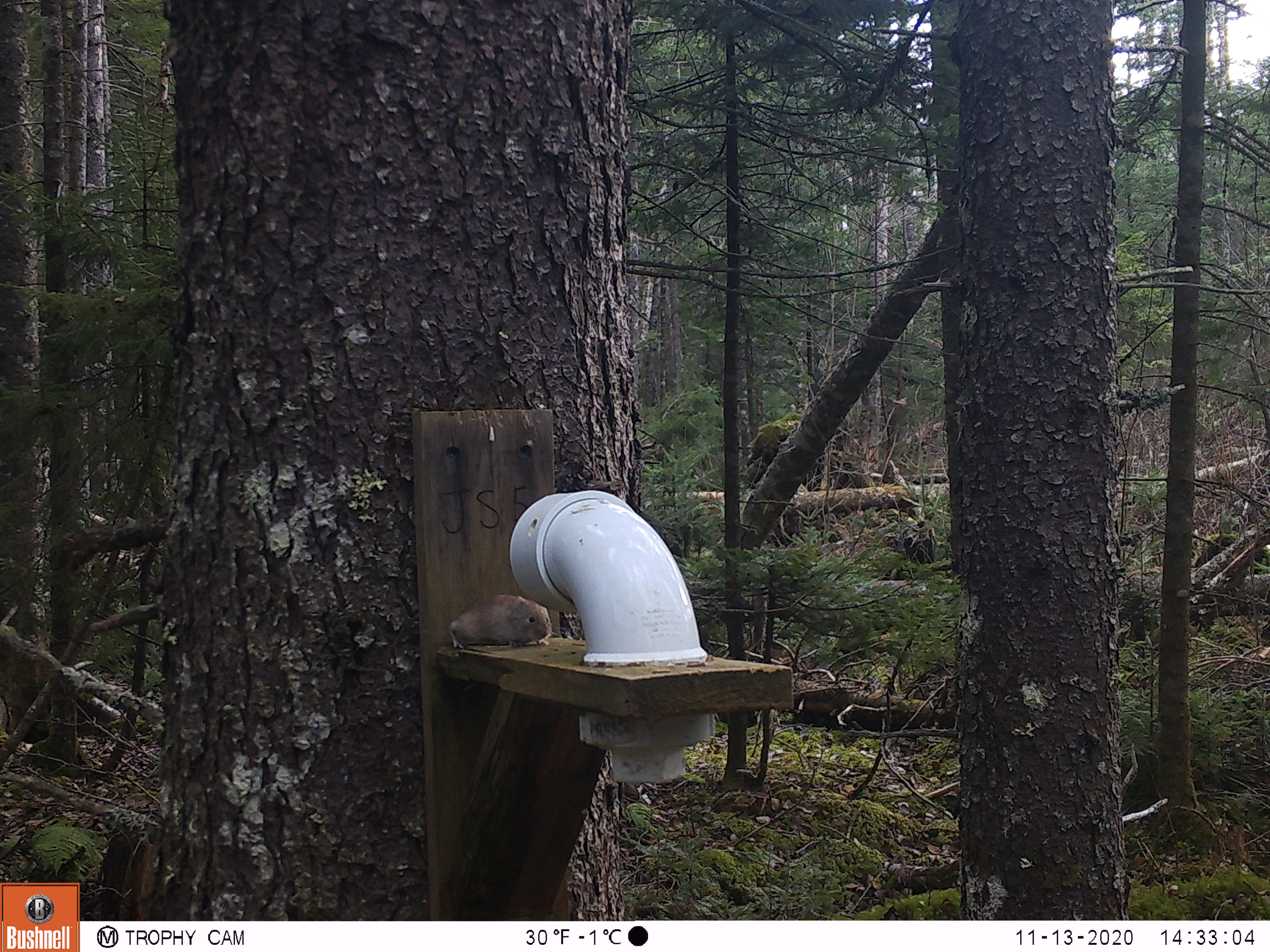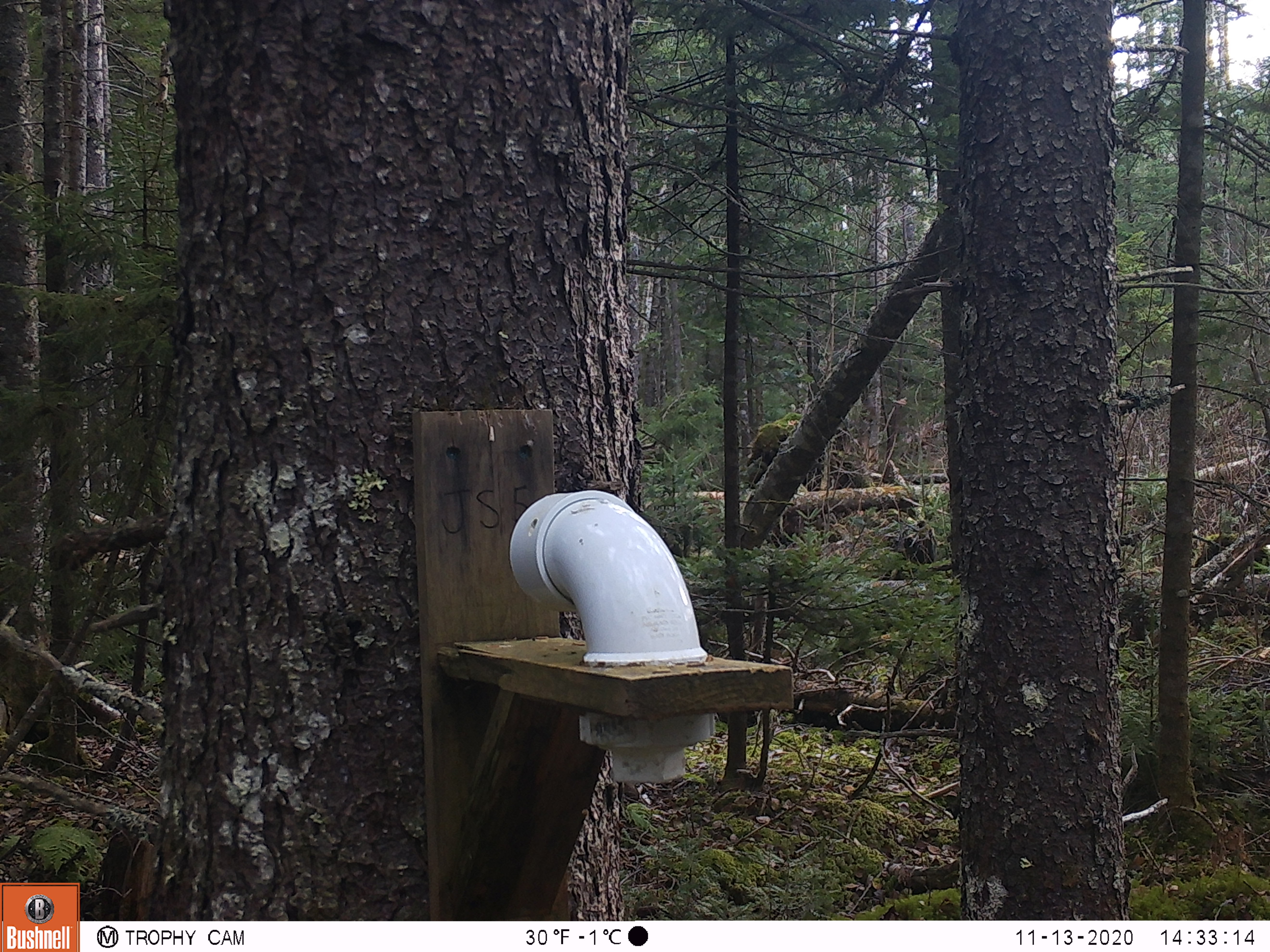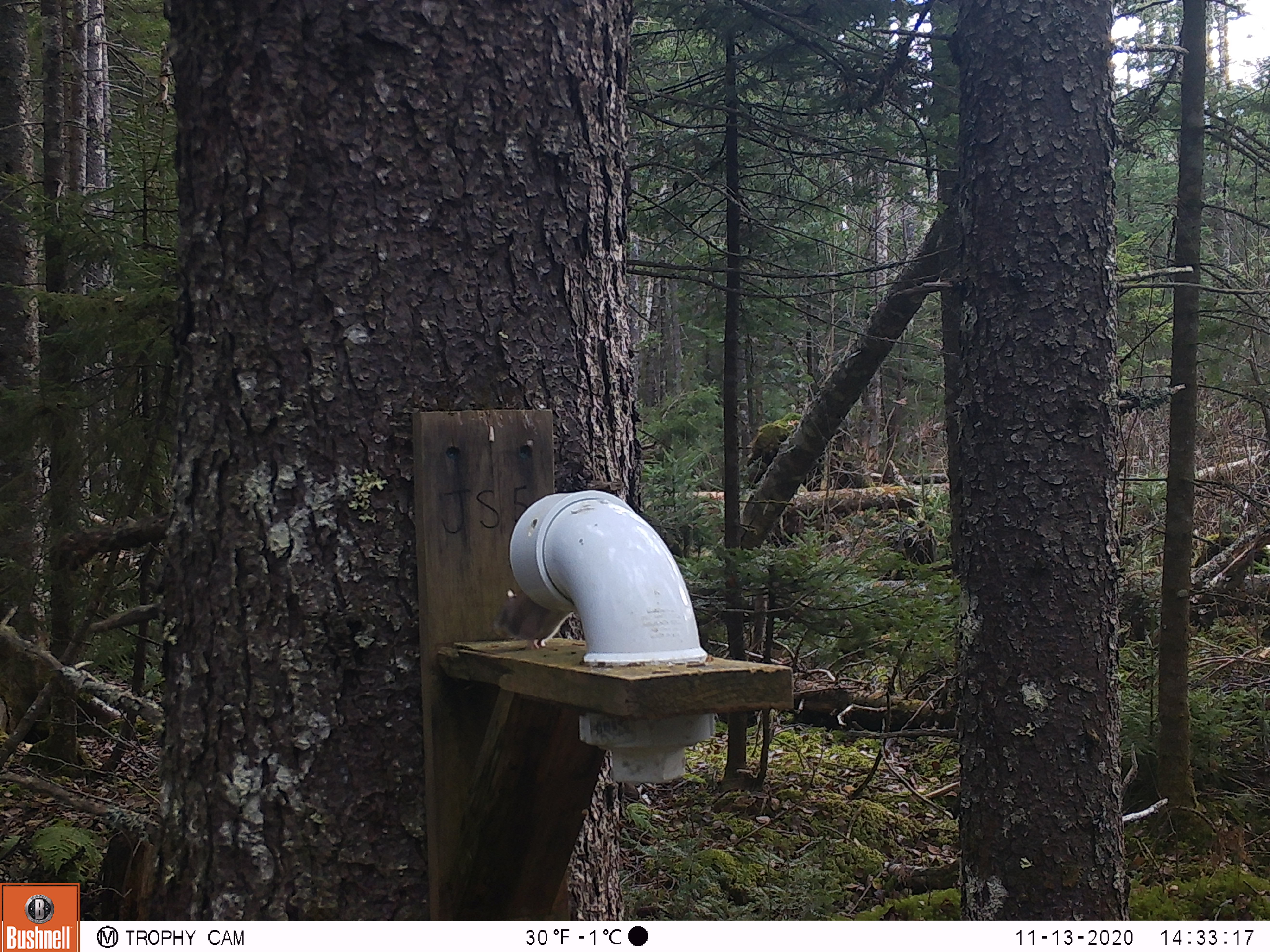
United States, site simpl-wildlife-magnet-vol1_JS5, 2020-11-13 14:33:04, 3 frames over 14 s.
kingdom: Animalia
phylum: Chordata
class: Mammalia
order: Rodentia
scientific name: Rodentia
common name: mouse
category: mouse sp.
Mouse sp. (mouse) (Rodentia).